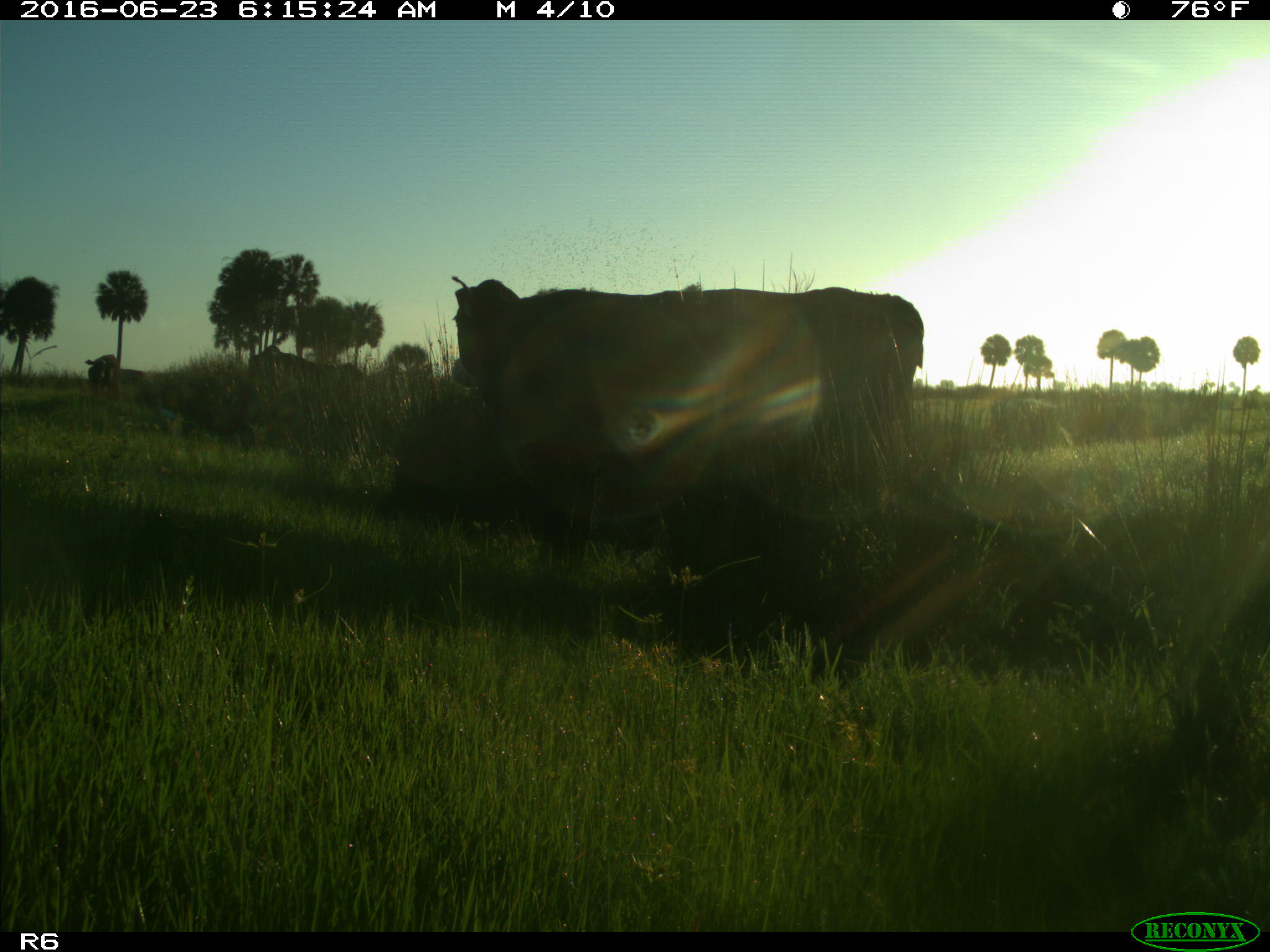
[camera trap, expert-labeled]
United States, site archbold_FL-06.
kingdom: Animalia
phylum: Chordata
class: Mammalia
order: Artiodactyla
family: Bovidae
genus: Bos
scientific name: Bos taurus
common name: domestic cow